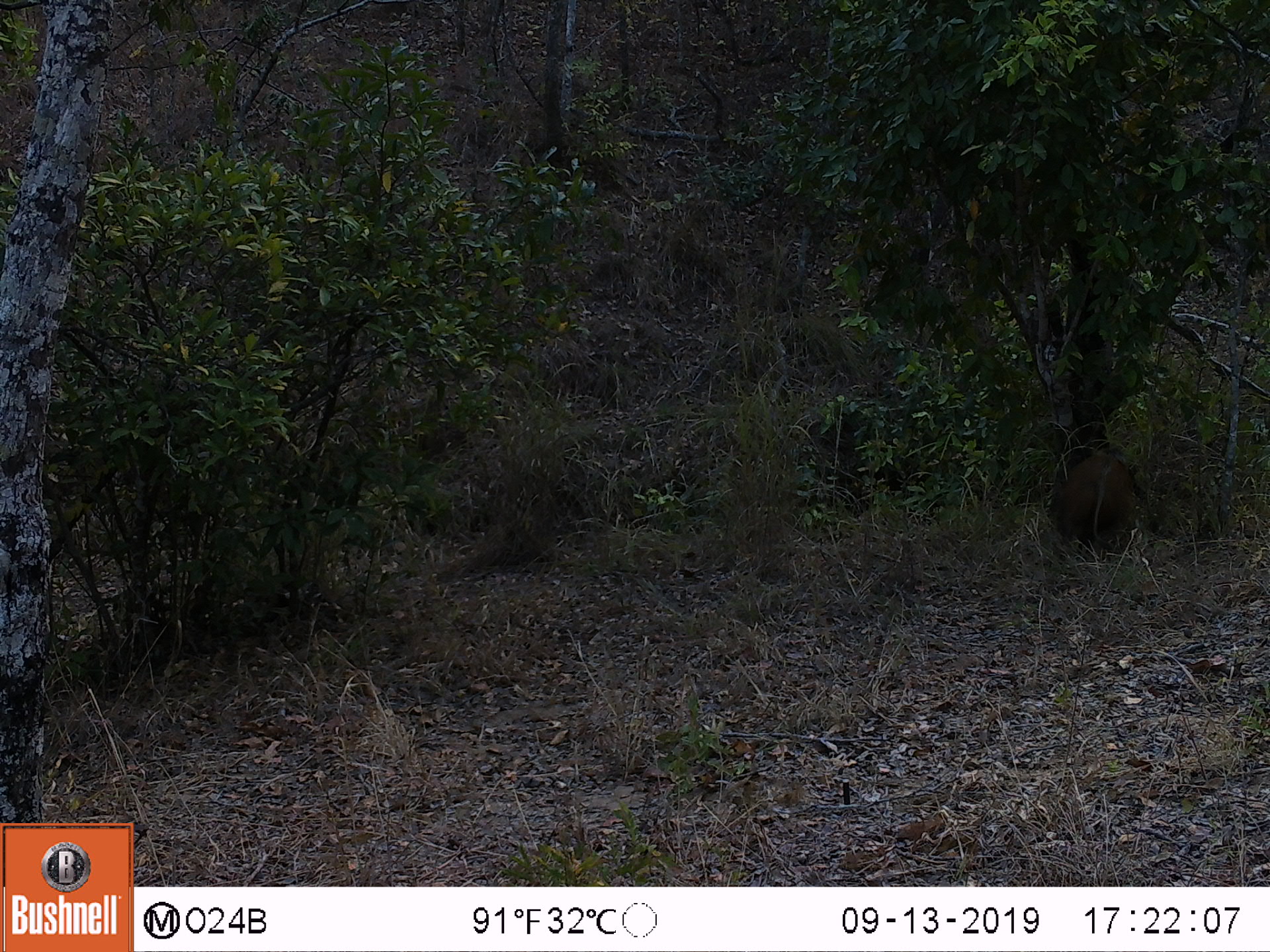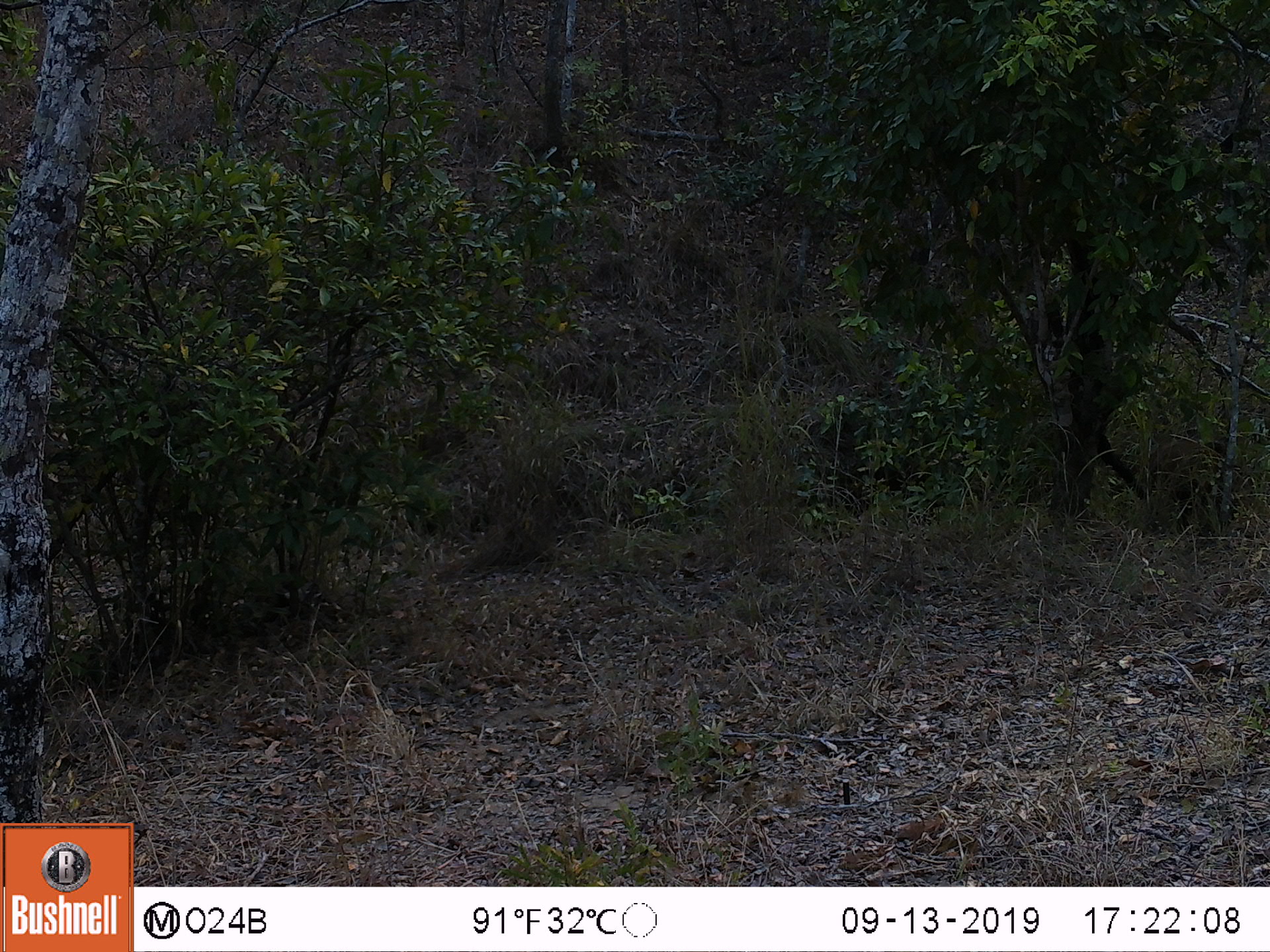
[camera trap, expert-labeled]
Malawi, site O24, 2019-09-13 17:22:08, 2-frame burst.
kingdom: Animalia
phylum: Chordata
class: Mammalia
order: Artiodactyla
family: Suidae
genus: Potamochoerus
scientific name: Potamochoerus larvatus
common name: bushpig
Bushpig (Potamochoerus larvatus), count 1.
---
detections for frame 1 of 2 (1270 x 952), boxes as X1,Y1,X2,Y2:
bushpig: 1038,427,1157,547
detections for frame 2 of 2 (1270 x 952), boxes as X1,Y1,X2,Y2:
bushpig: 1144,434,1225,517